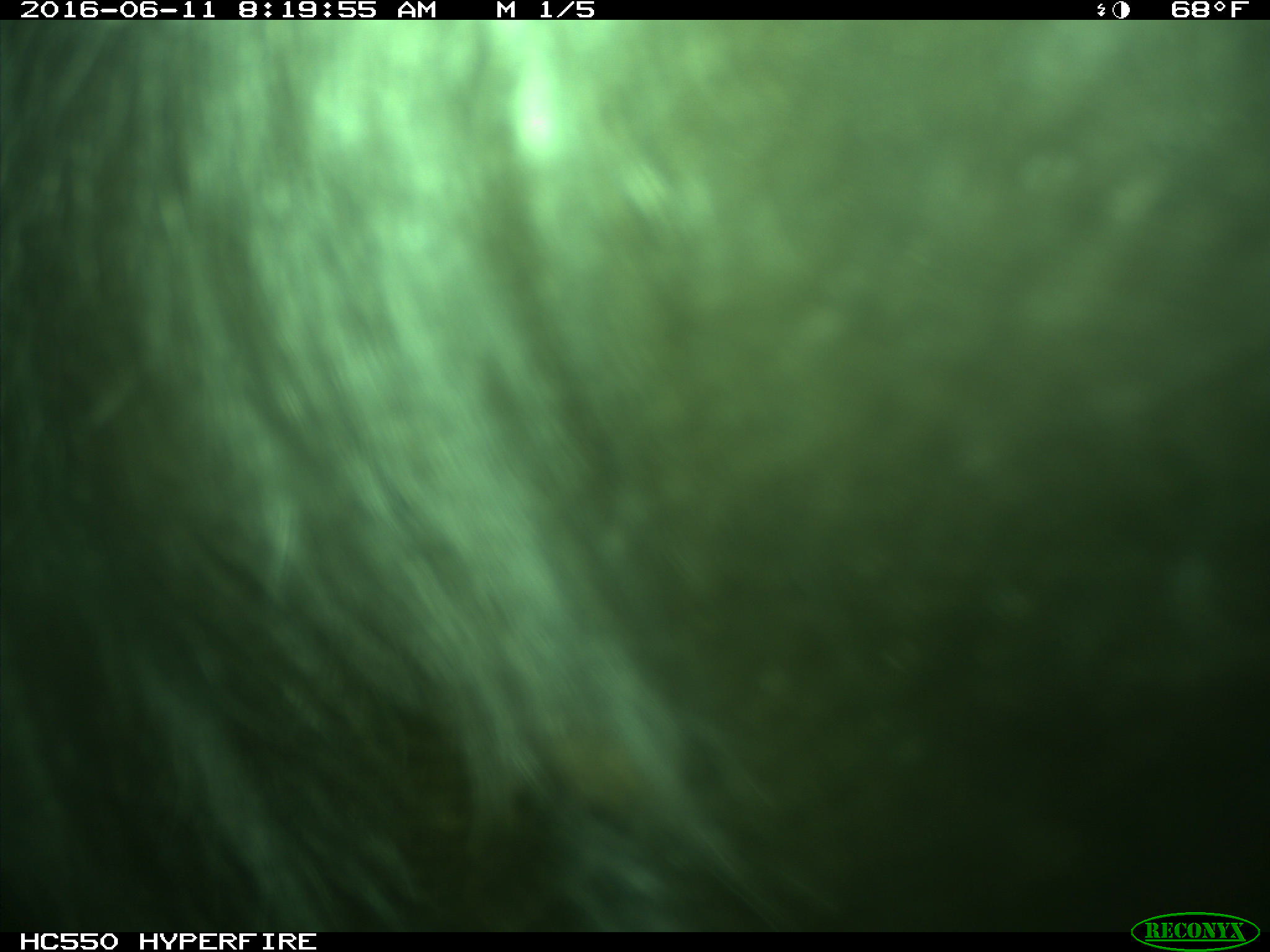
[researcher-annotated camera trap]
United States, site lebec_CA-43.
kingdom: Animalia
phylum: Chordata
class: Mammalia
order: Artiodactyla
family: Bovidae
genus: Bos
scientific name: Bos taurus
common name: domestic cow